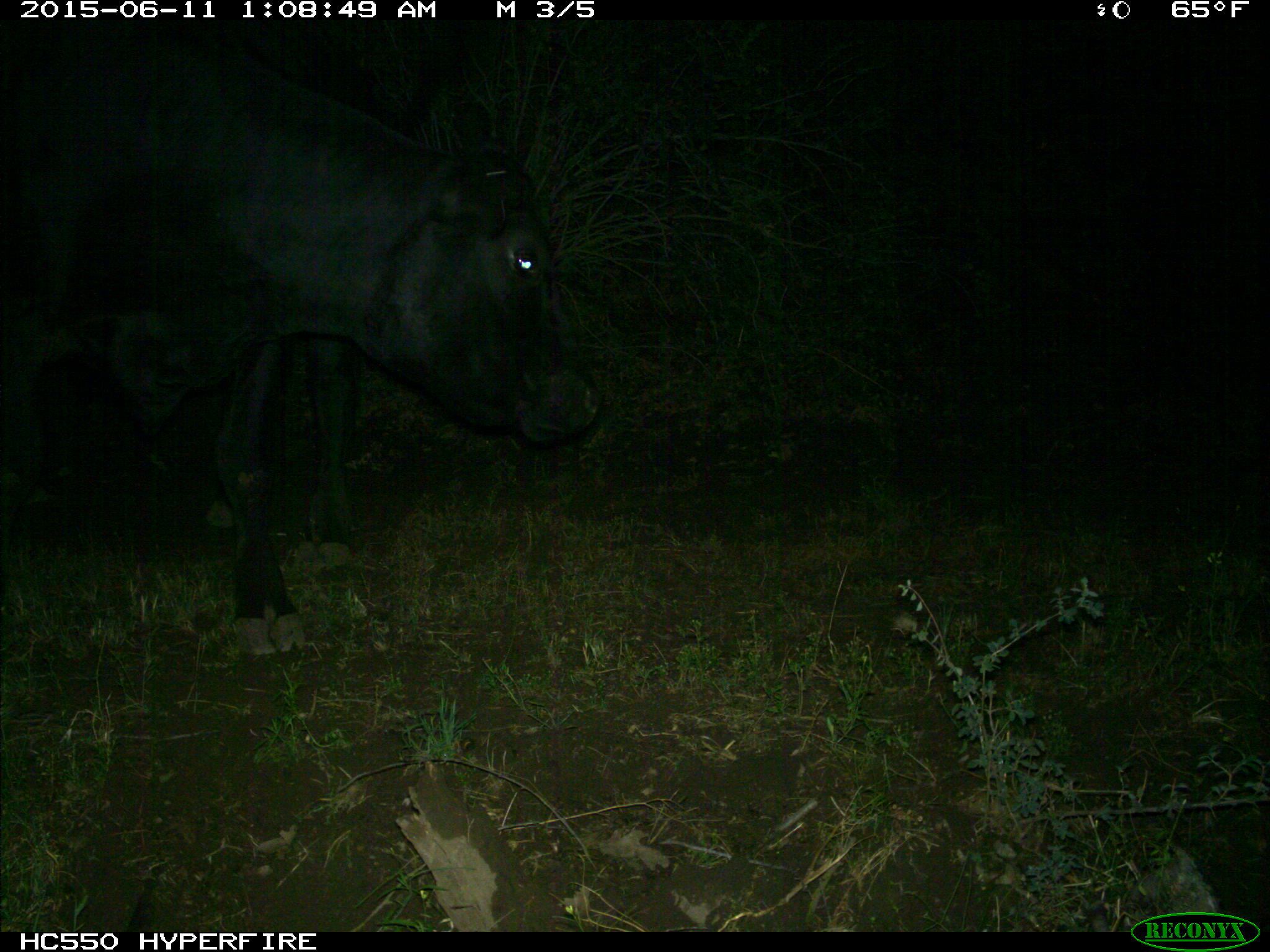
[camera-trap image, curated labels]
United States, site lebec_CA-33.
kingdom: Animalia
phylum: Chordata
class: Mammalia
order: Artiodactyla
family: Bovidae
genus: Bos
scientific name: Bos taurus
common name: domestic cow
Bos taurus (domestic cow).